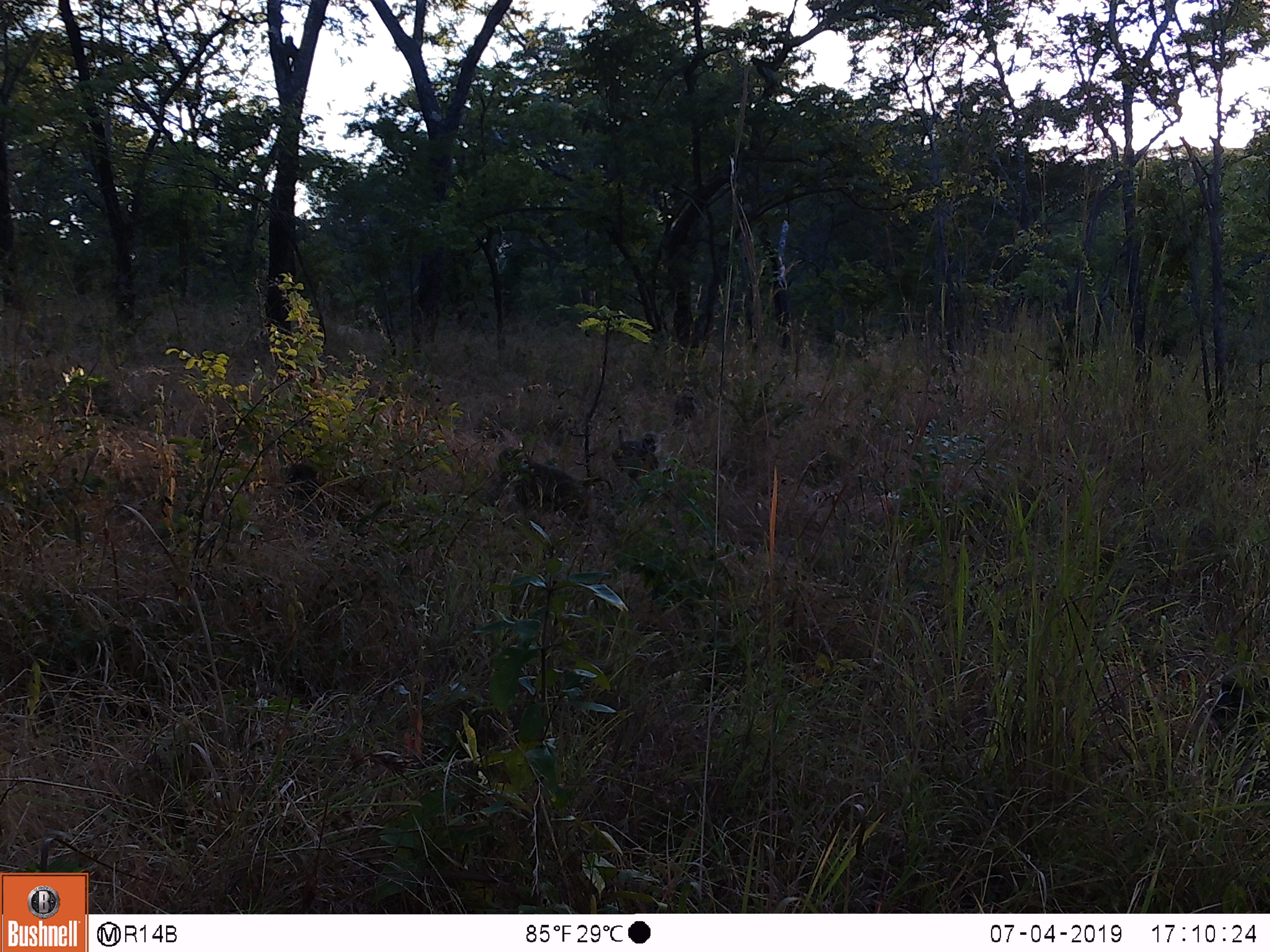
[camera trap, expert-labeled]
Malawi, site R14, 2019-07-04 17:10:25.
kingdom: Animalia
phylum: Chordata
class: Mammalia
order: Primates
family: Cercopithecidae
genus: Papio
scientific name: Papio cynocephalus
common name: yellow baboon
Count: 3.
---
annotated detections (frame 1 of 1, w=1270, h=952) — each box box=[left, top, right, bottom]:
yellow baboon: box=[492, 437, 617, 543]; box=[248, 440, 323, 537]; box=[1216, 658, 1262, 744]